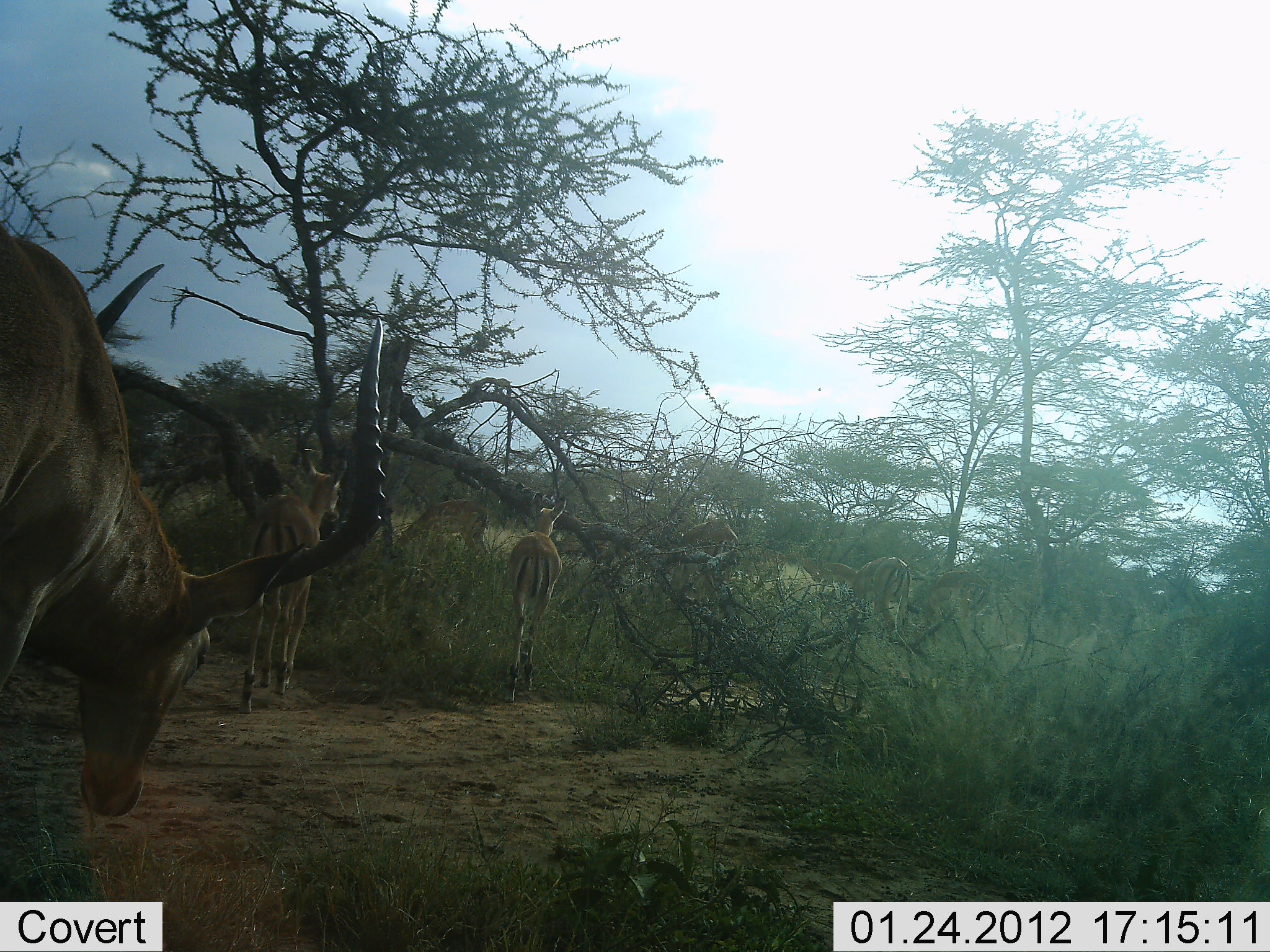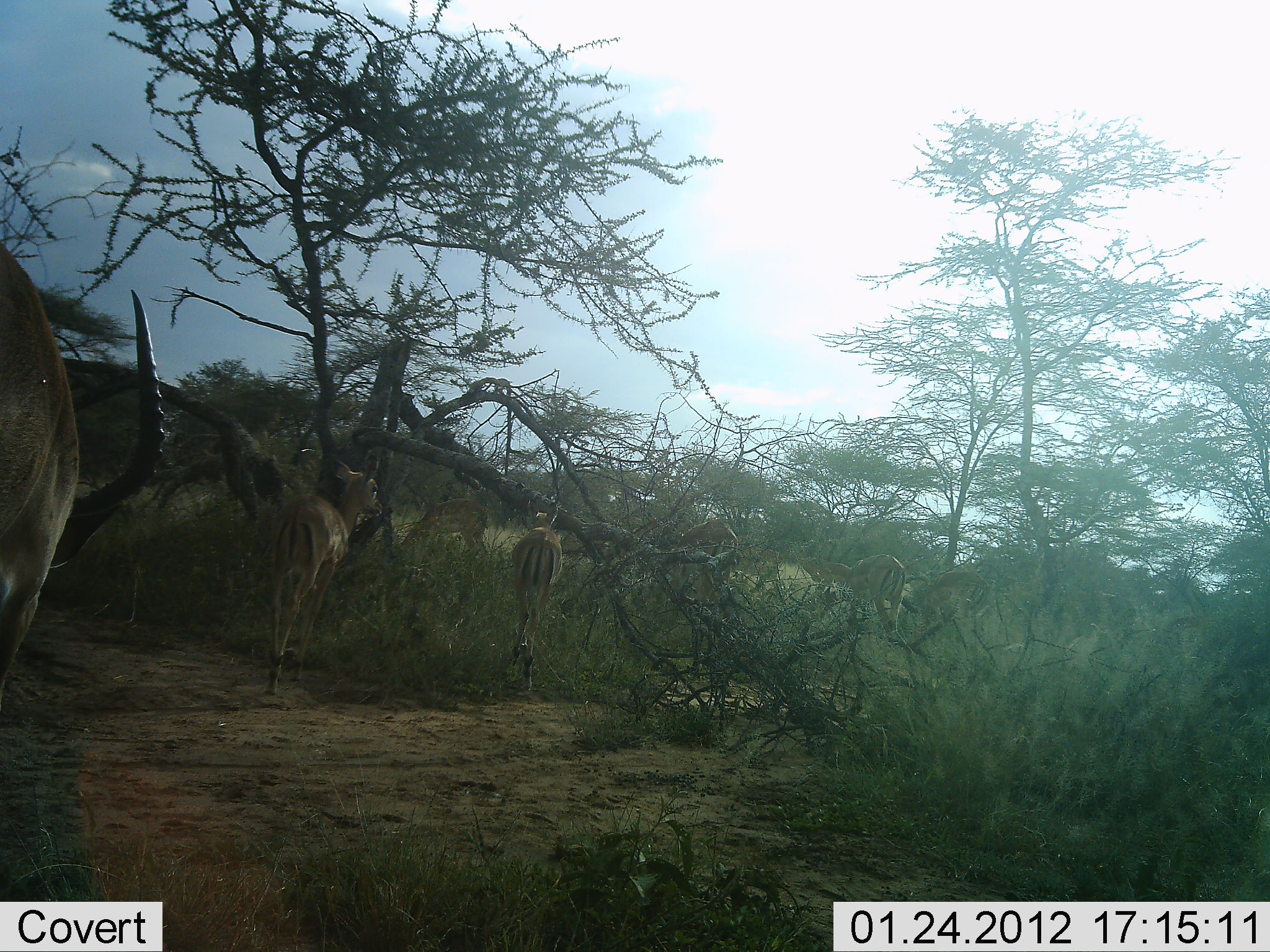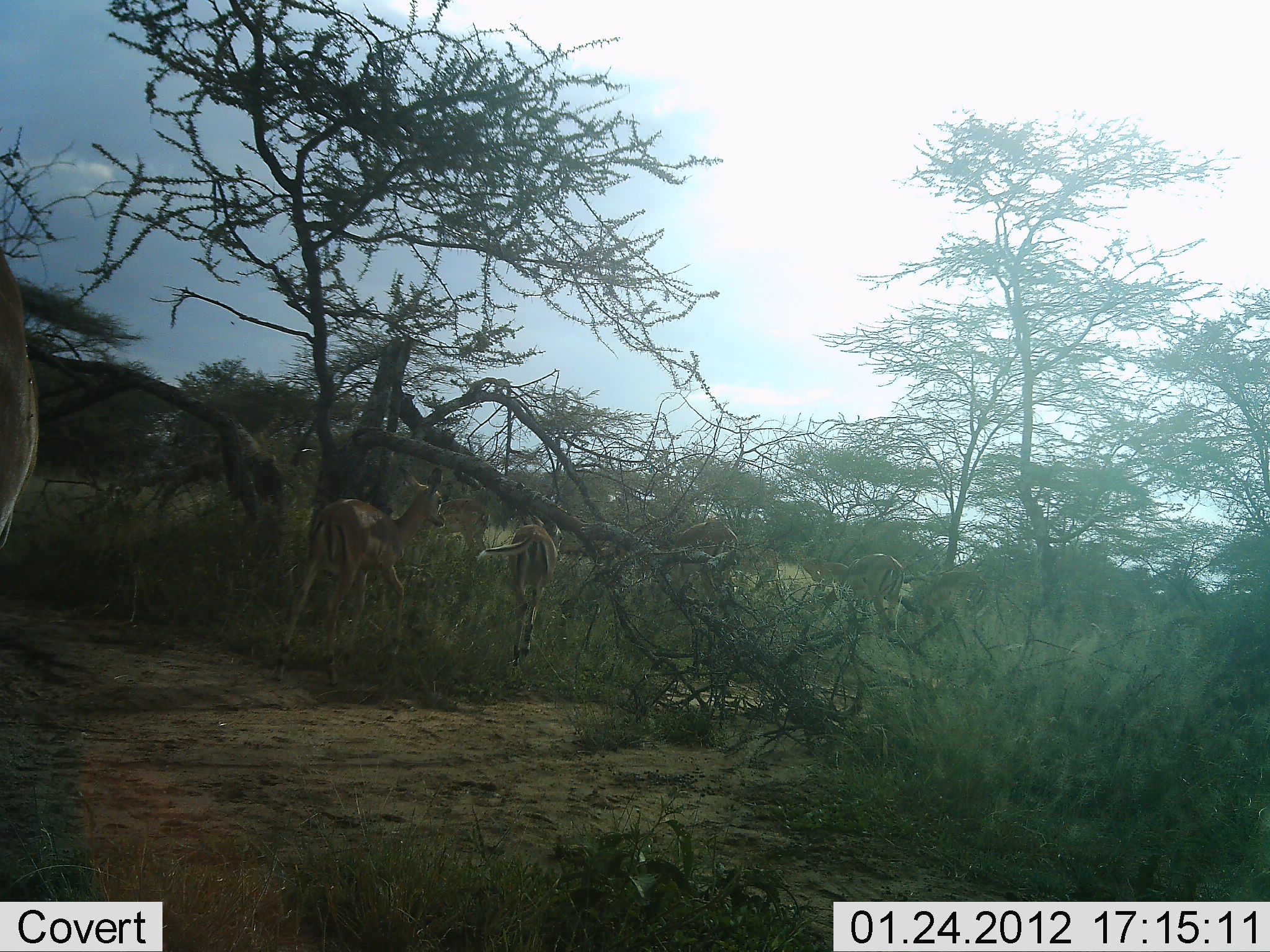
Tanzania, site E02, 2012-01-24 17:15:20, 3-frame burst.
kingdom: Animalia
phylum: Chordata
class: Mammalia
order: Artiodactyla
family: Bovidae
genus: Aepyceros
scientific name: Aepyceros melampus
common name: impala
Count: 5.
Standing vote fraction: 8%.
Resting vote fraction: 0%.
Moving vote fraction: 100%.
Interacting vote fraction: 0%.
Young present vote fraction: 0%.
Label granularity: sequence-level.